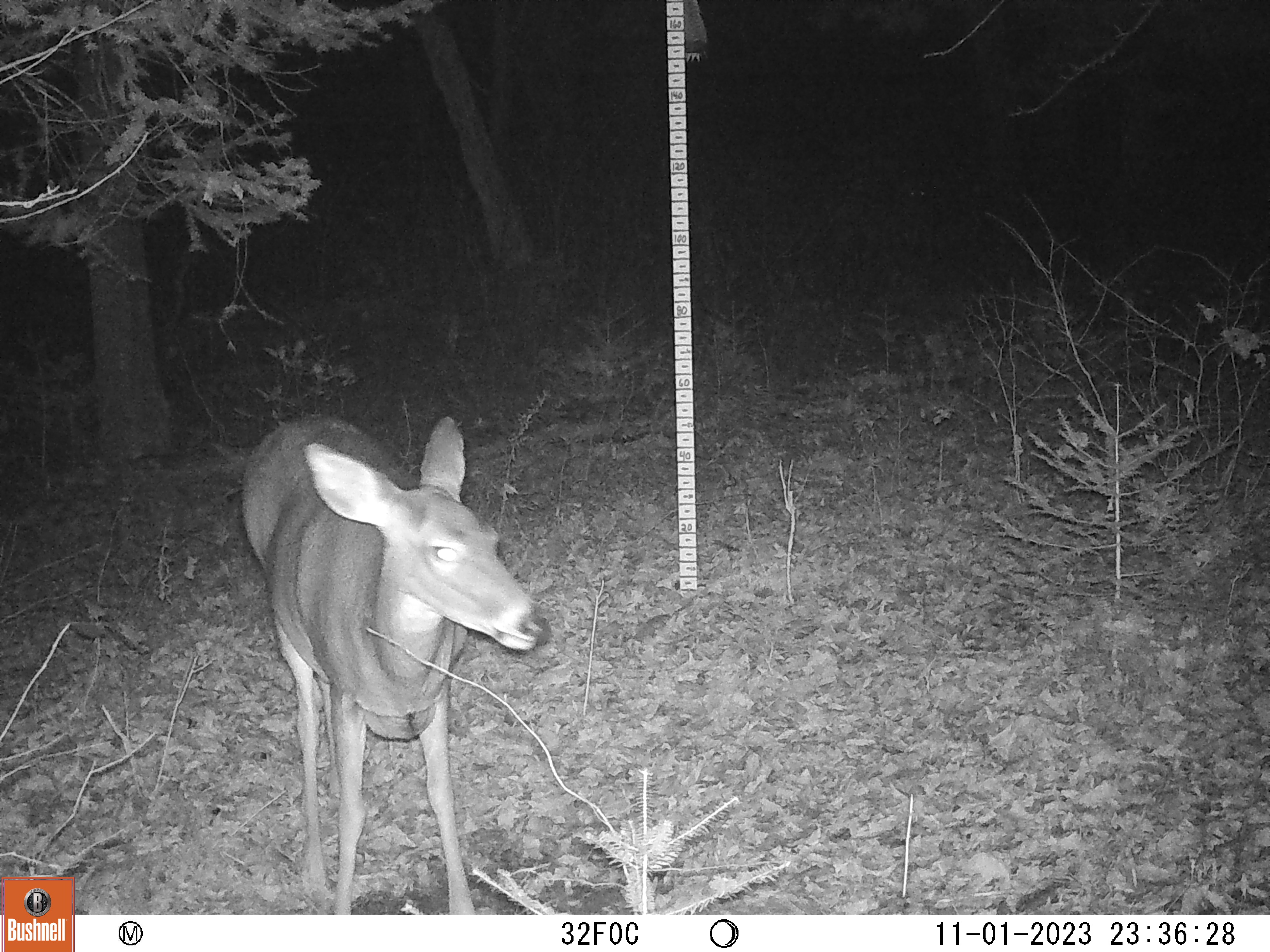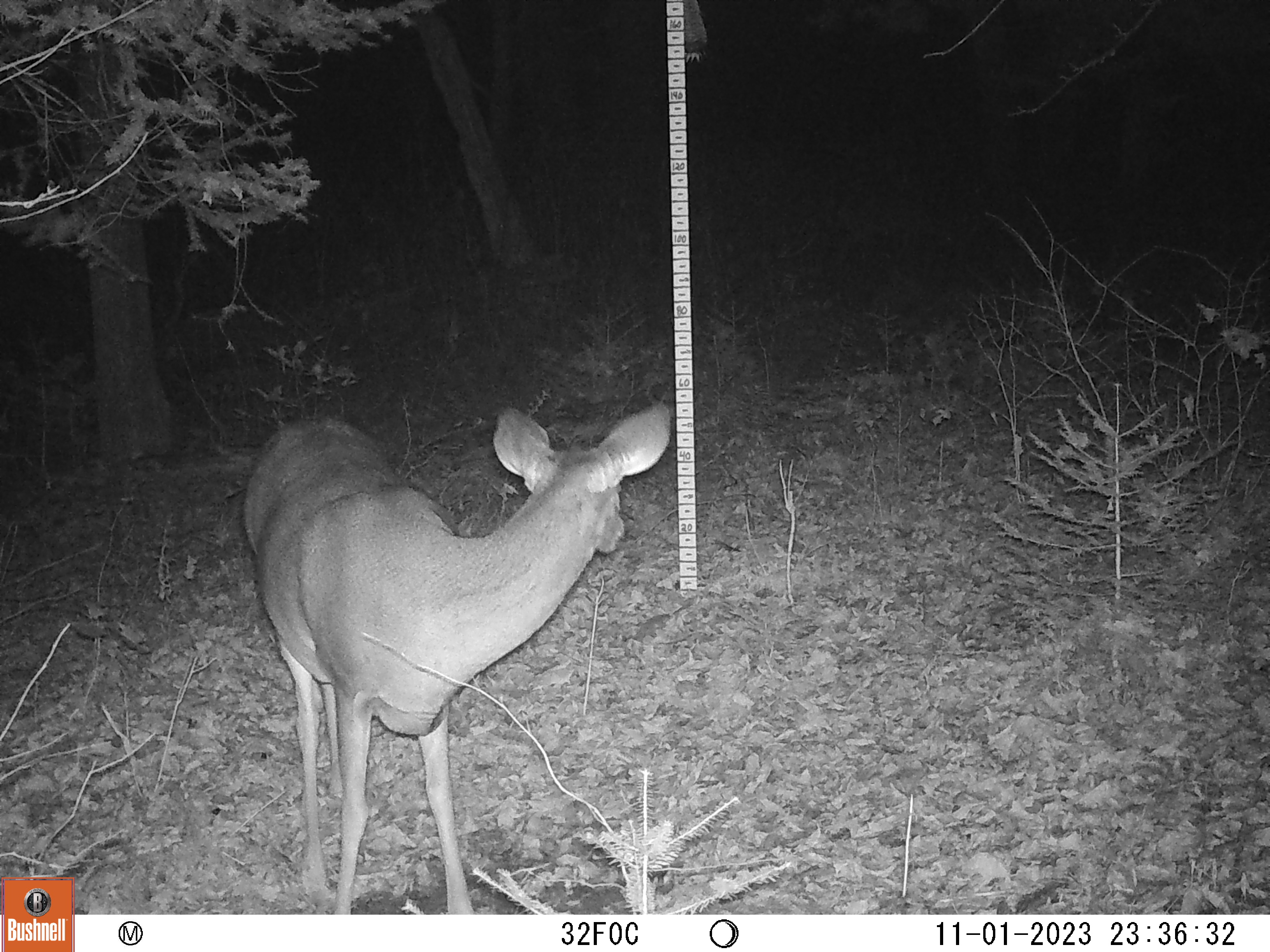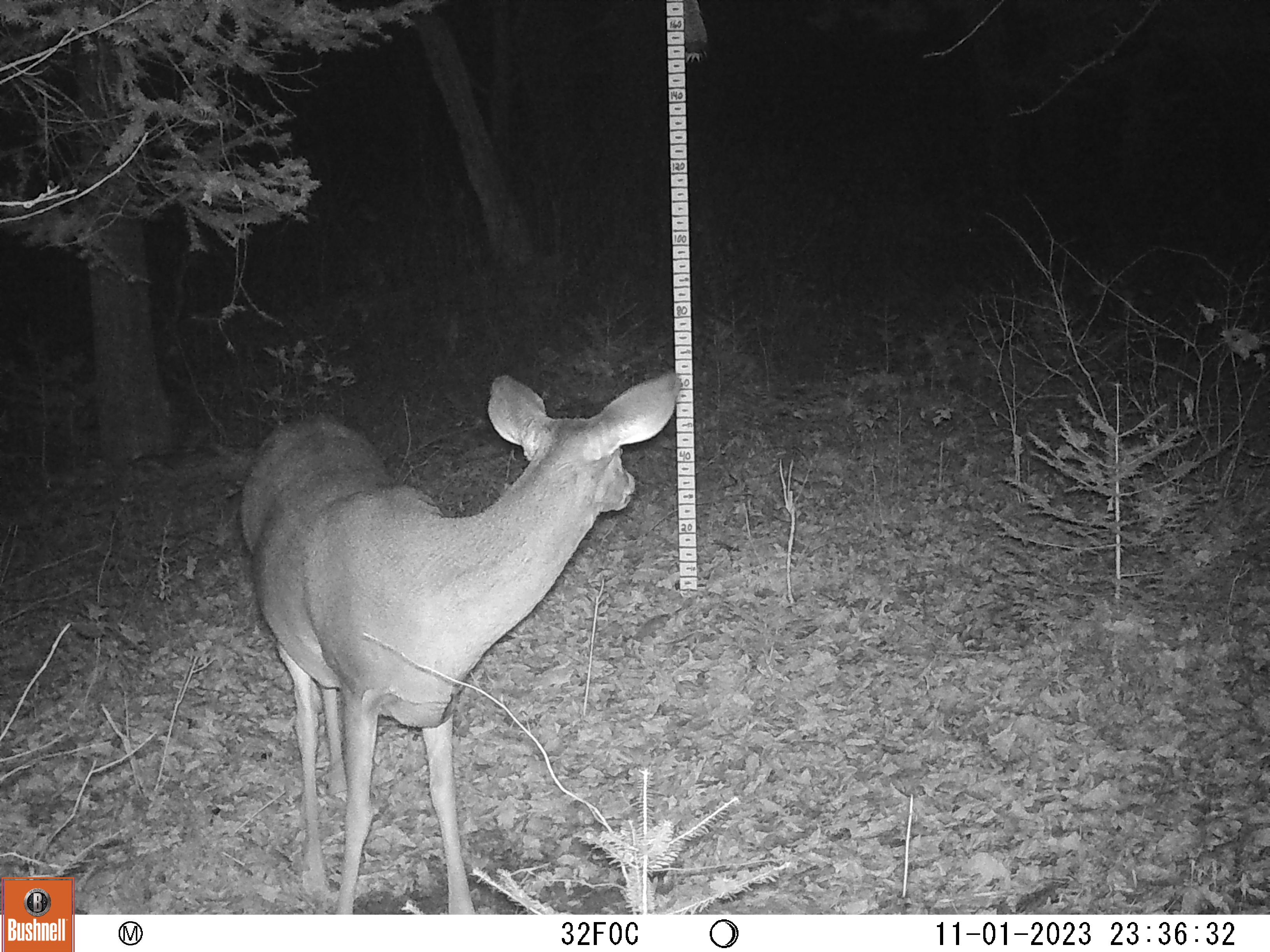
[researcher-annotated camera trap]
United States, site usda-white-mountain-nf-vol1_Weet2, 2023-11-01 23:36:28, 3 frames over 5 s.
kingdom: Animalia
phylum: Chordata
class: Mammalia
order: Artiodactyla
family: Cervidae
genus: Odocoileus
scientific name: Odocoileus virginianus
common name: white-tailed deer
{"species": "white-tailed deer (Odocoileus virginianus)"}